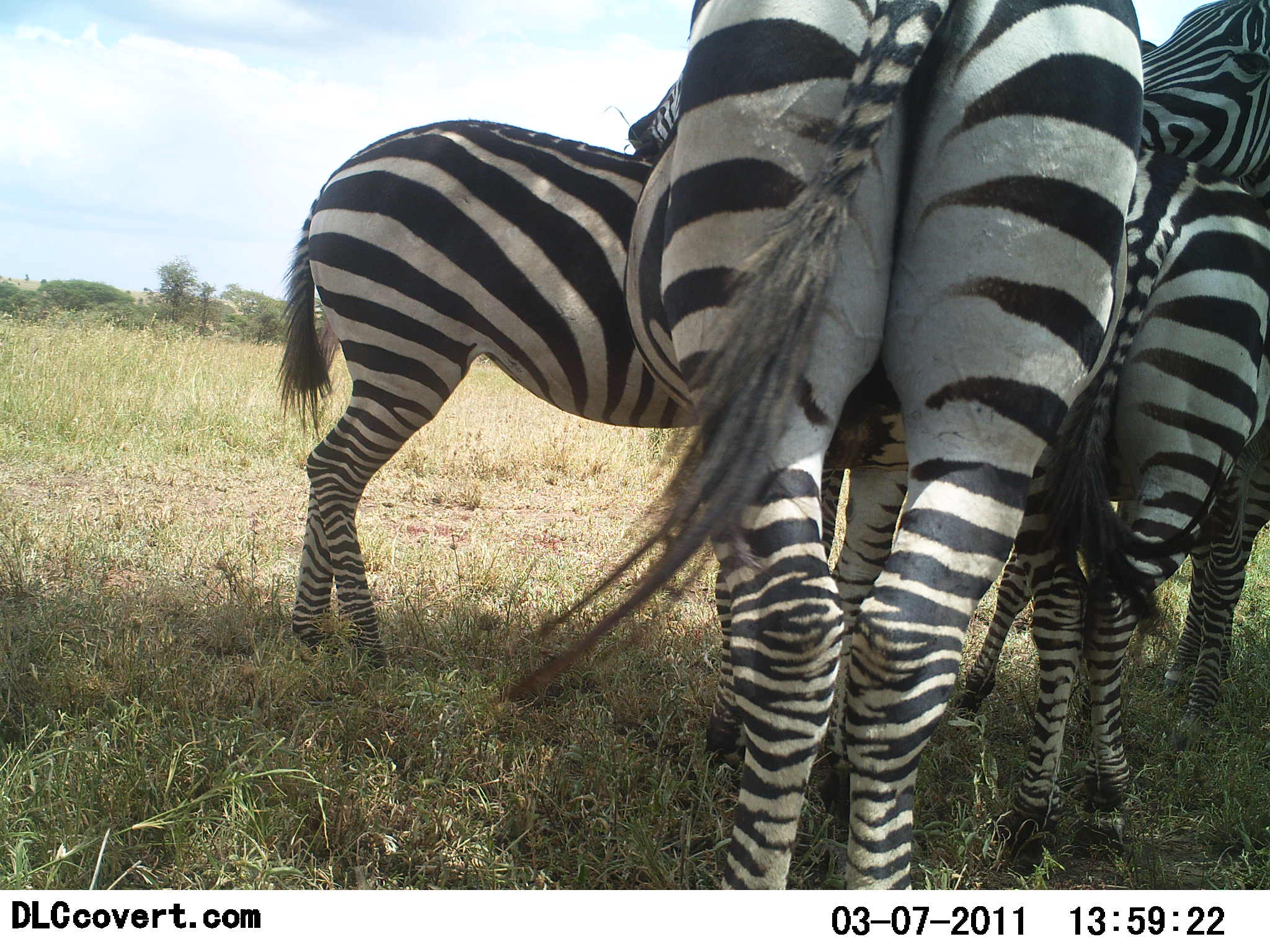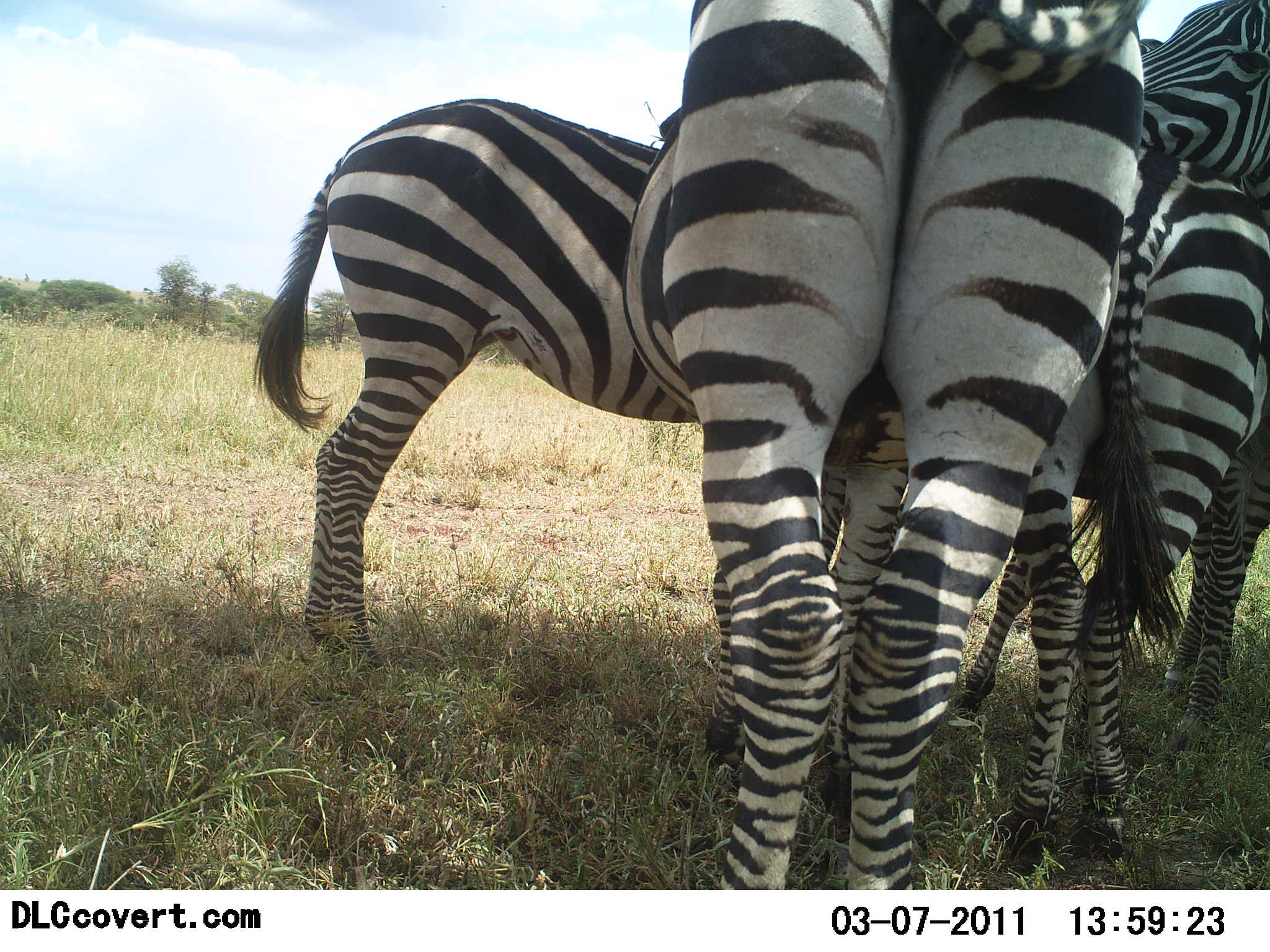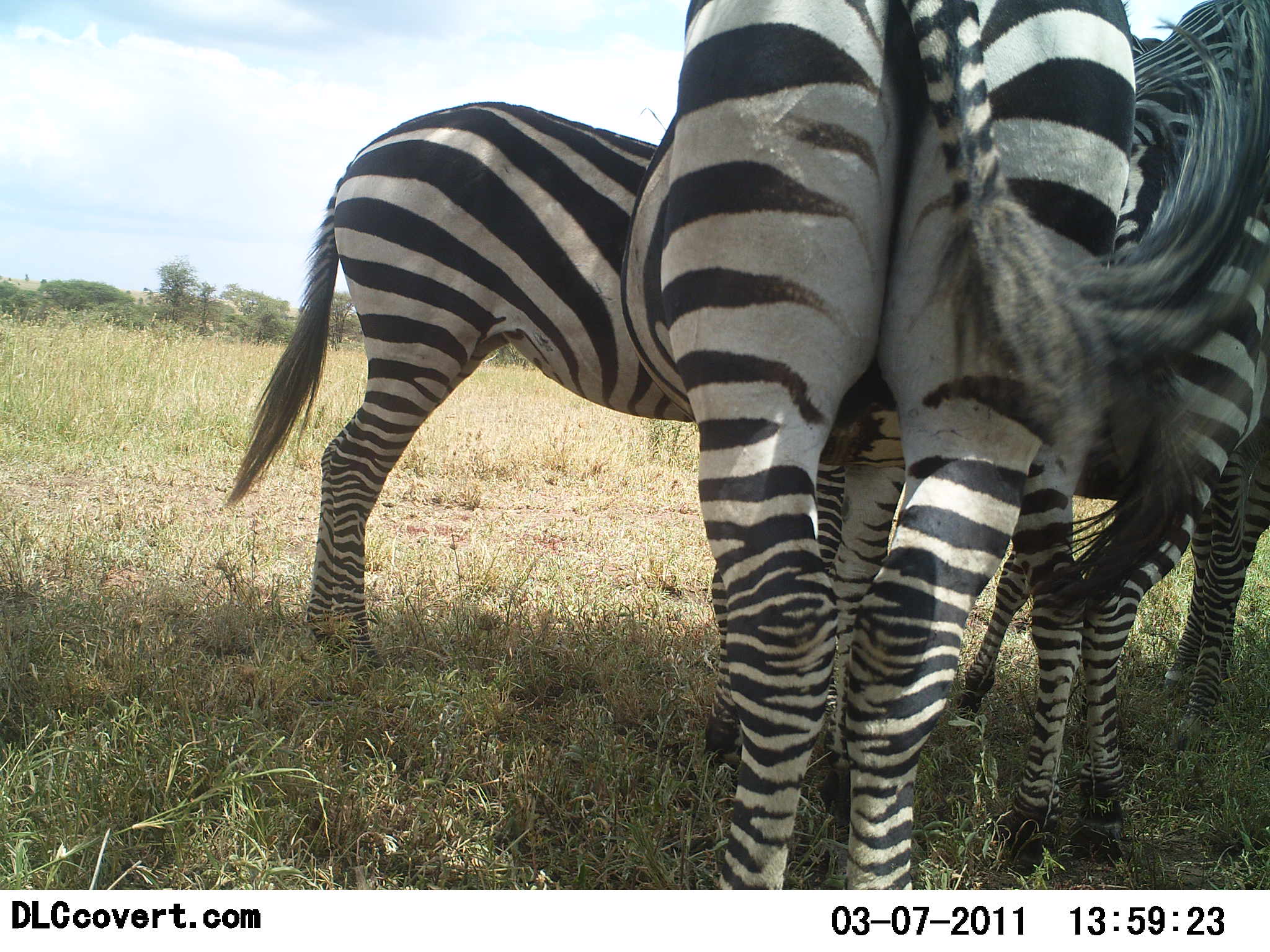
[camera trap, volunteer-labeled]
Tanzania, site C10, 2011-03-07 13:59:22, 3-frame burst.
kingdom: Animalia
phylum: Chordata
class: Mammalia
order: Perissodactyla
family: Equidae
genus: Equus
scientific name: Equus quagga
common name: plains zebra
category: zebra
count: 4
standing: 93%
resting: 0%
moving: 0%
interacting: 50%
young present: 0%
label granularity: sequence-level